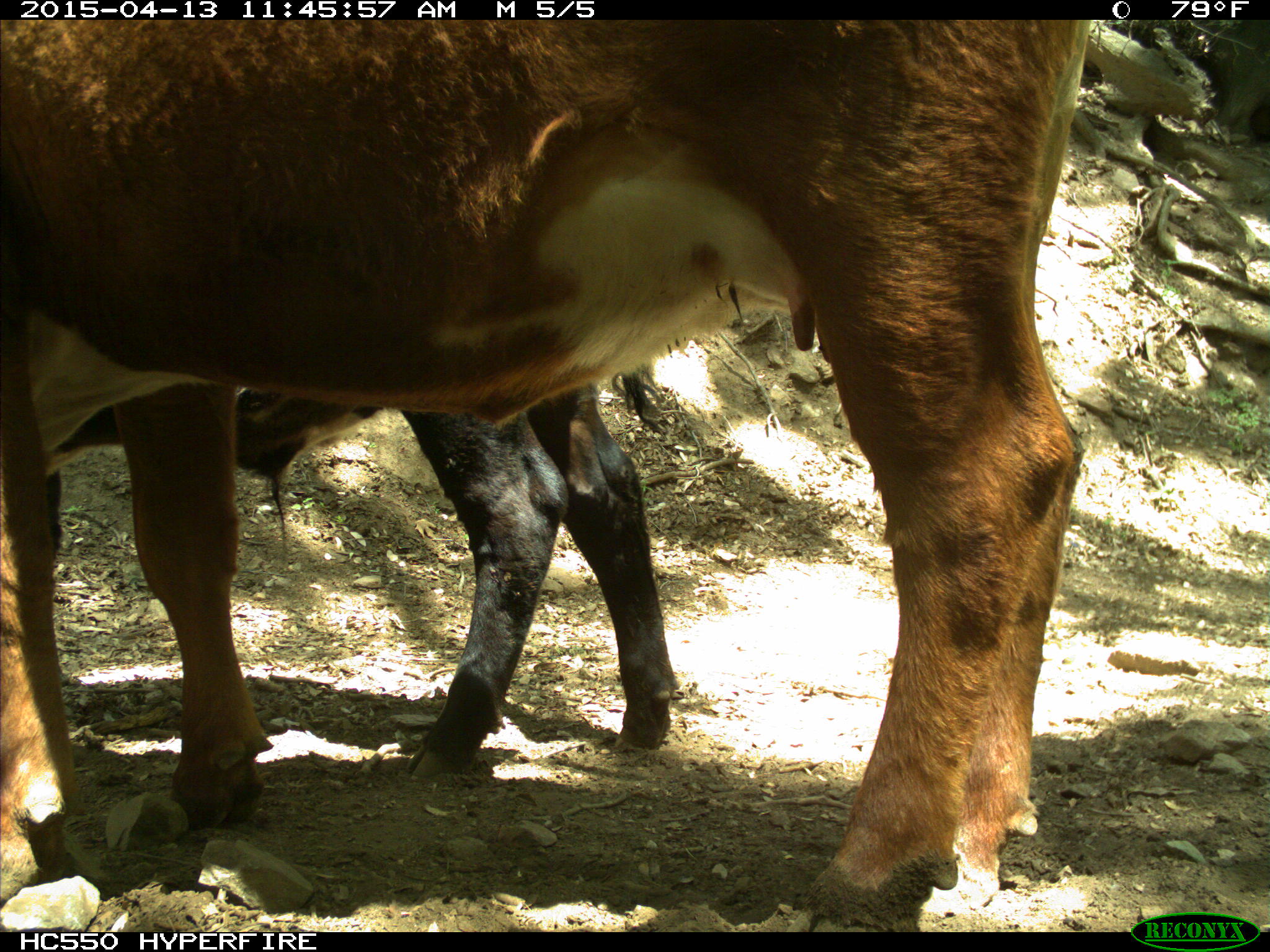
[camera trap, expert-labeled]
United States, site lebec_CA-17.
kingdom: Animalia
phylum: Chordata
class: Mammalia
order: Artiodactyla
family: Bovidae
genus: Bos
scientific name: Bos taurus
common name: domestic cow